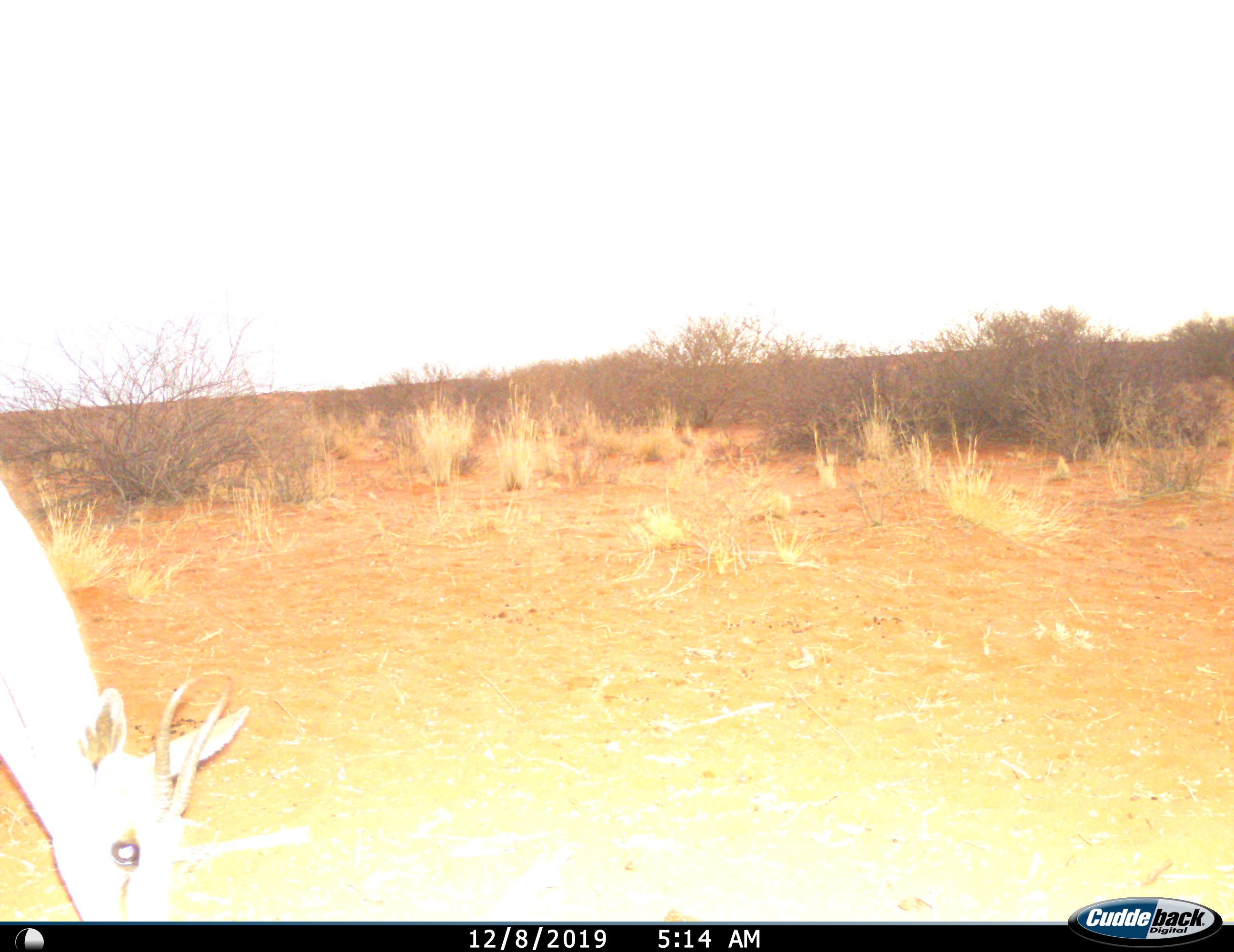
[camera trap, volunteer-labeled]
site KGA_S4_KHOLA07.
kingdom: Animalia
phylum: Chordata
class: Mammalia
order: Artiodactyla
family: Bovidae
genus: Antidorcas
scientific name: Antidorcas marsupialis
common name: springbok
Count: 1.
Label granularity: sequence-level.